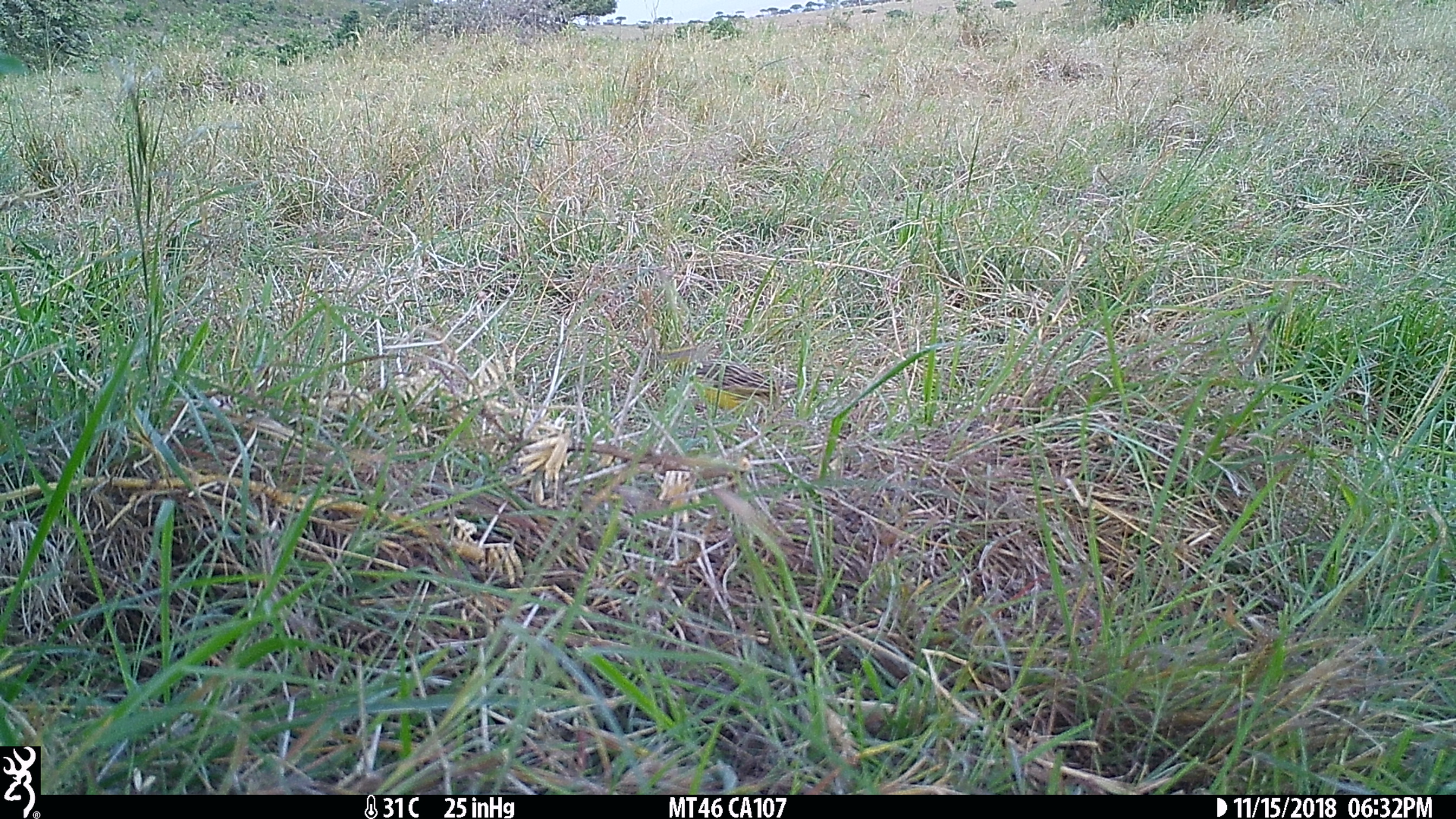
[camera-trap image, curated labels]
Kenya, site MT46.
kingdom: Animalia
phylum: Chordata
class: Aves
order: Passeriformes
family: Motacillidae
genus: Macronyx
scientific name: Macronyx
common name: longclaw